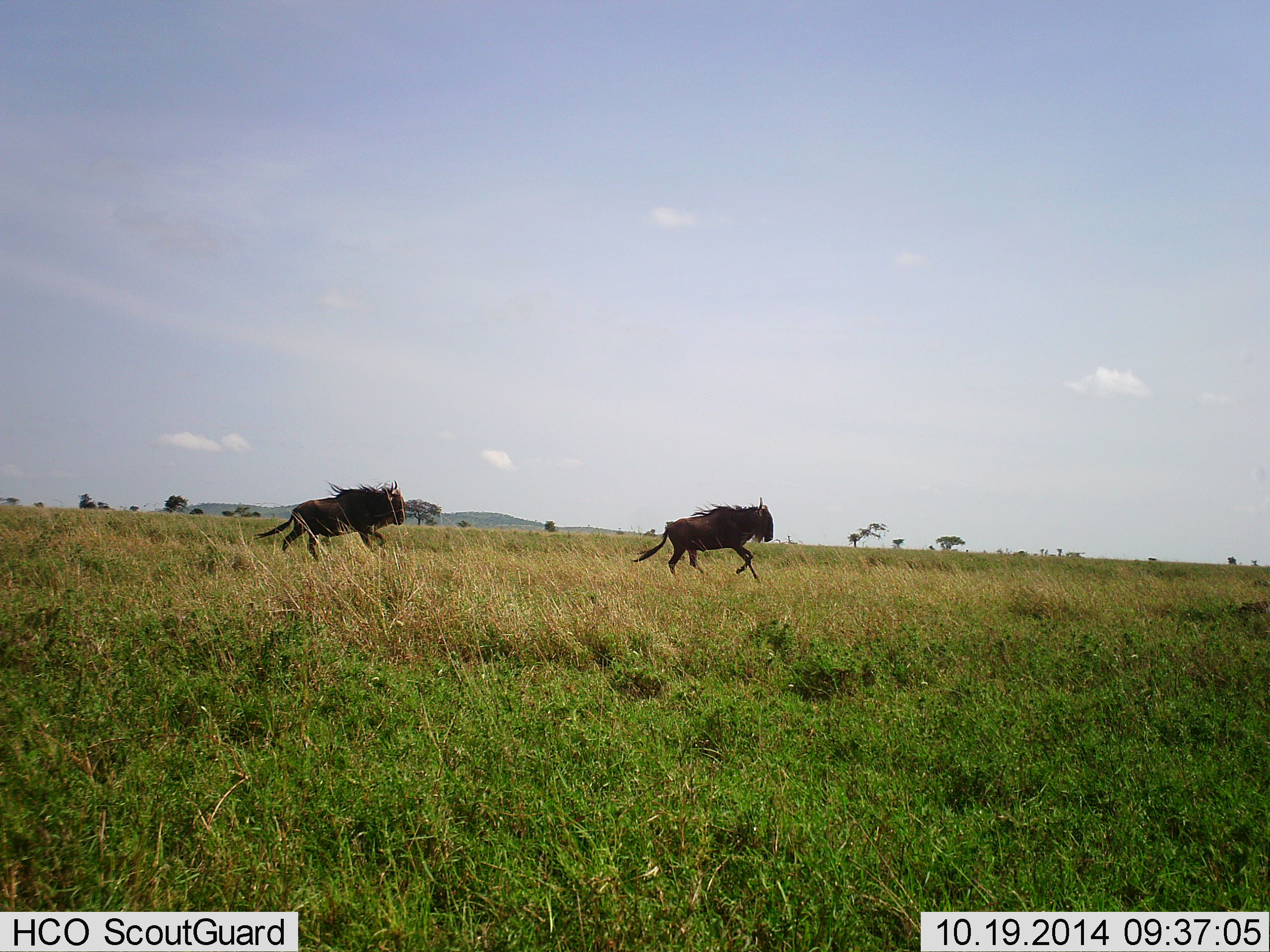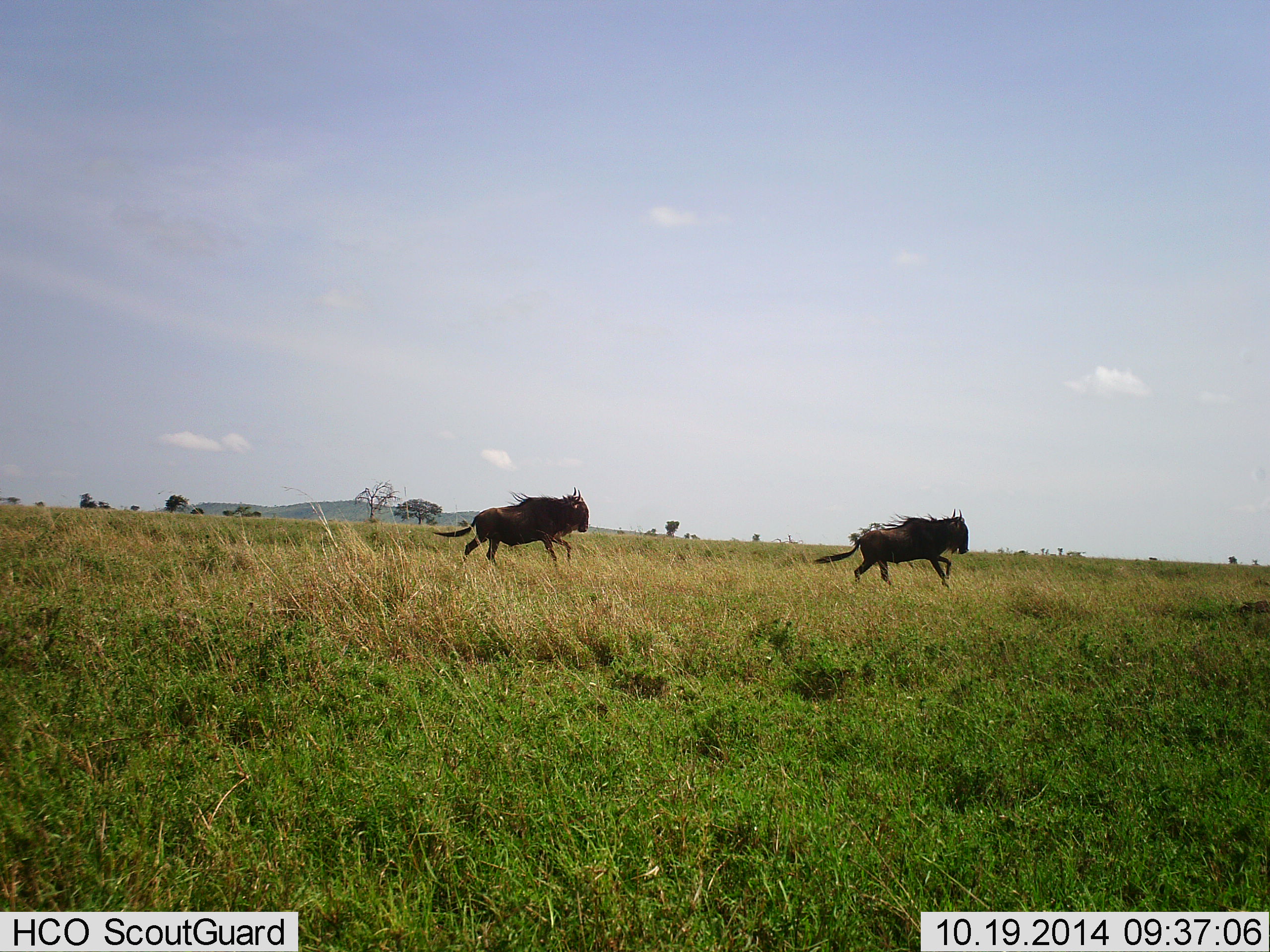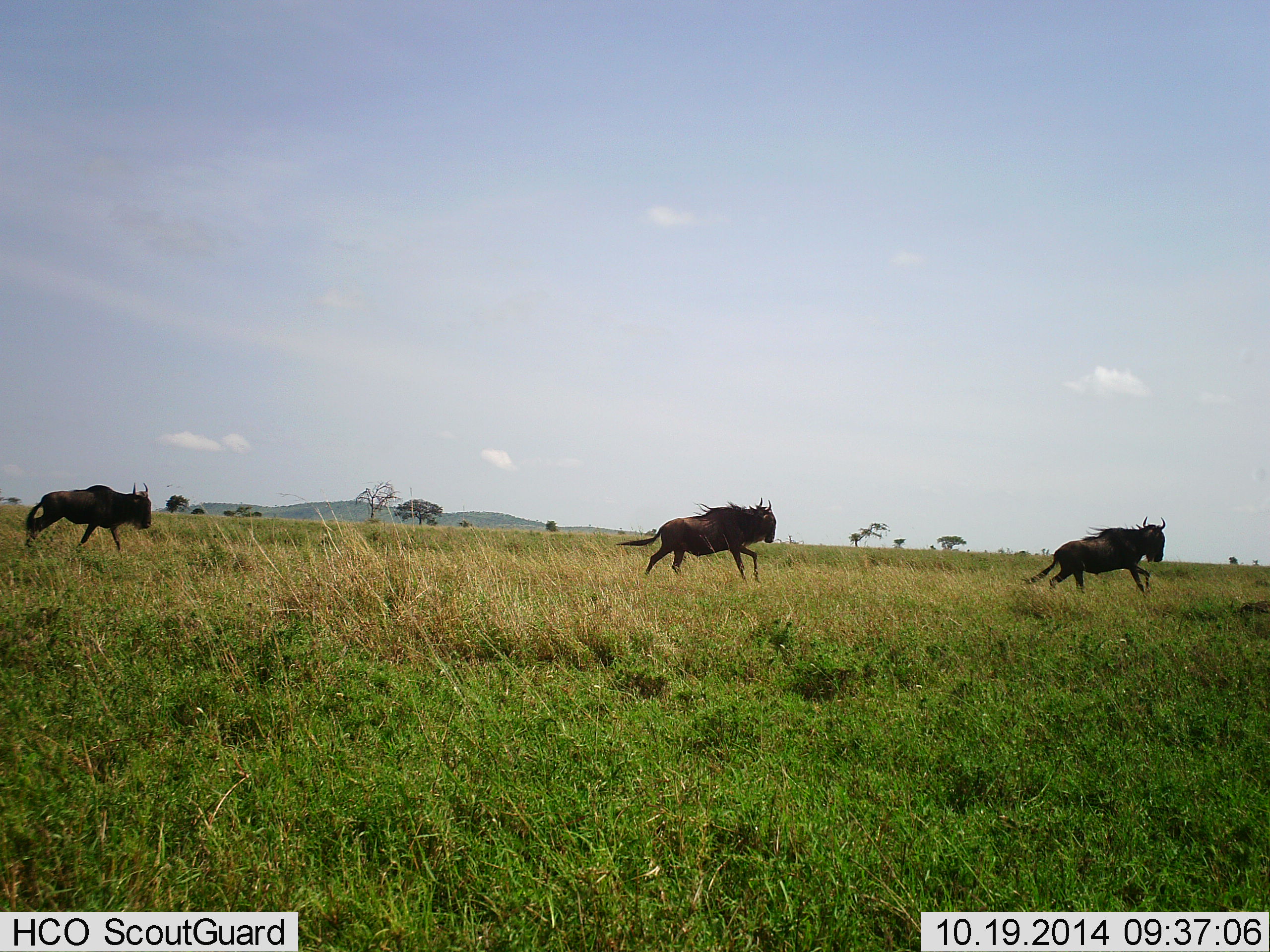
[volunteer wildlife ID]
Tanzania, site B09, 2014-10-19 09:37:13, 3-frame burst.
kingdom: Animalia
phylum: Chordata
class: Mammalia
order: Artiodactyla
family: Bovidae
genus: Connochaetes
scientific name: Connochaetes taurinus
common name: blue wildebeest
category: wildebeest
Wildebeest (blue wildebeest) (Connochaetes taurinus), count 3. Behavior (volunteer vote fractions): standing 0%, resting 0%, moving 100%, interacting 10%. Young present (vote fraction): 0%. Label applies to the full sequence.